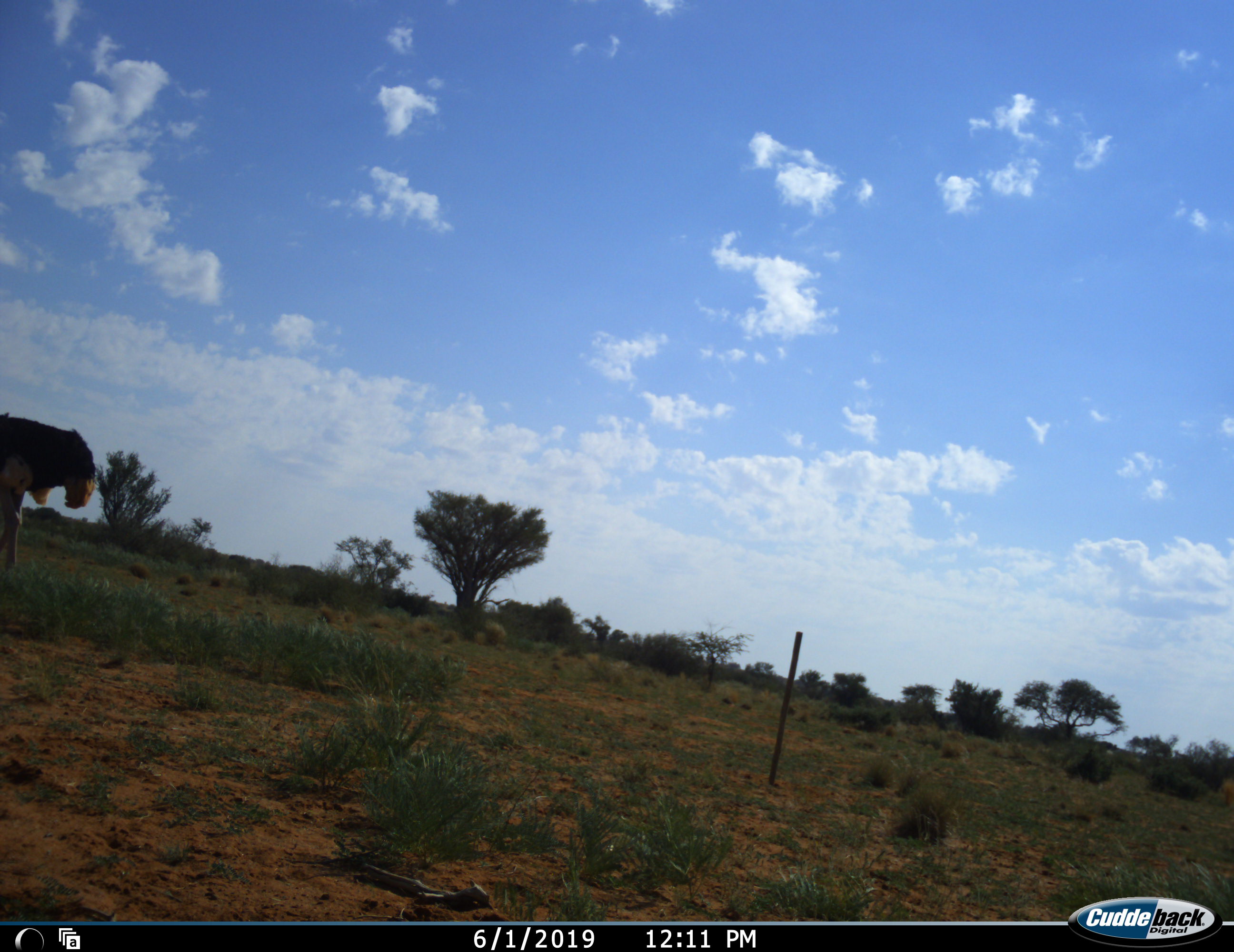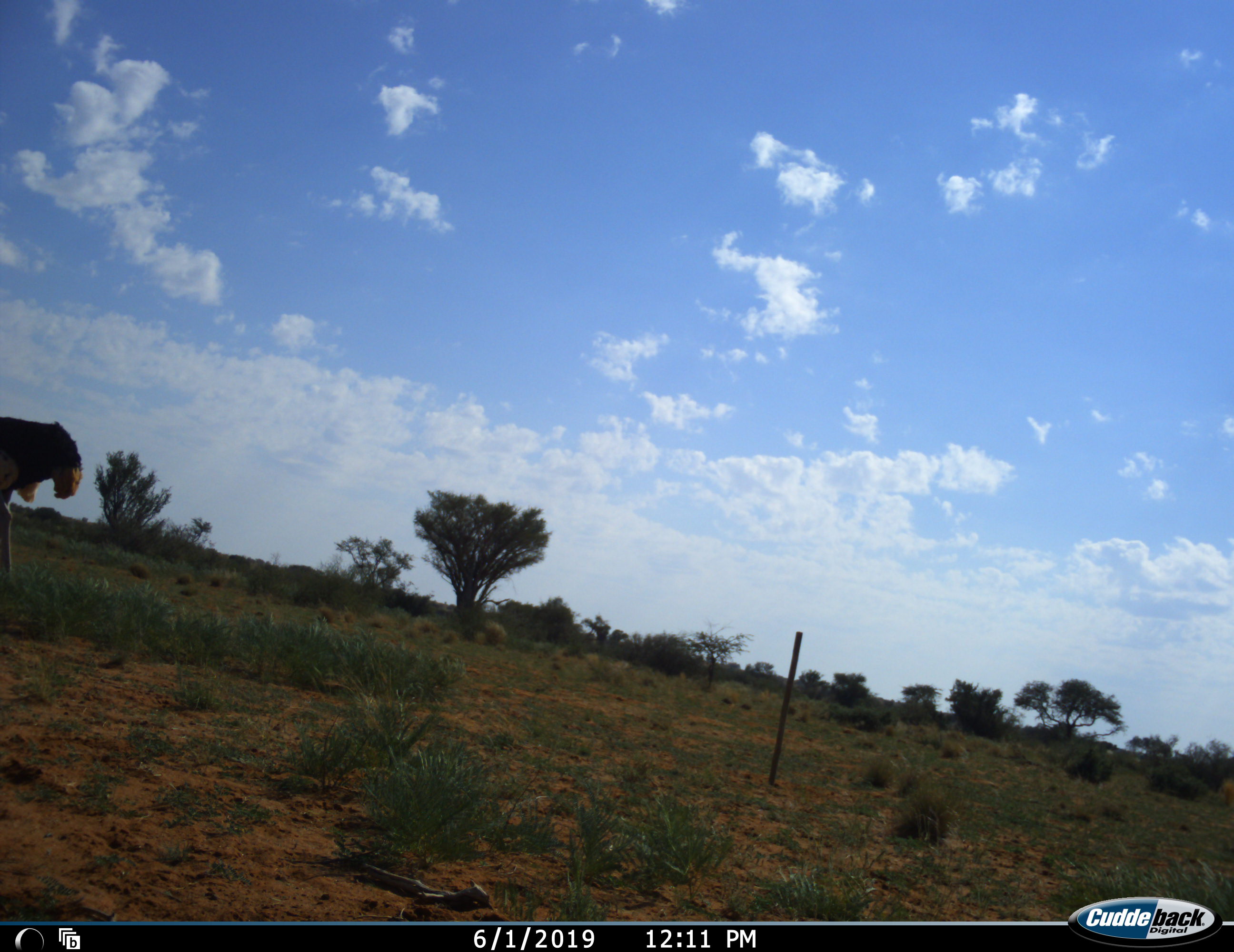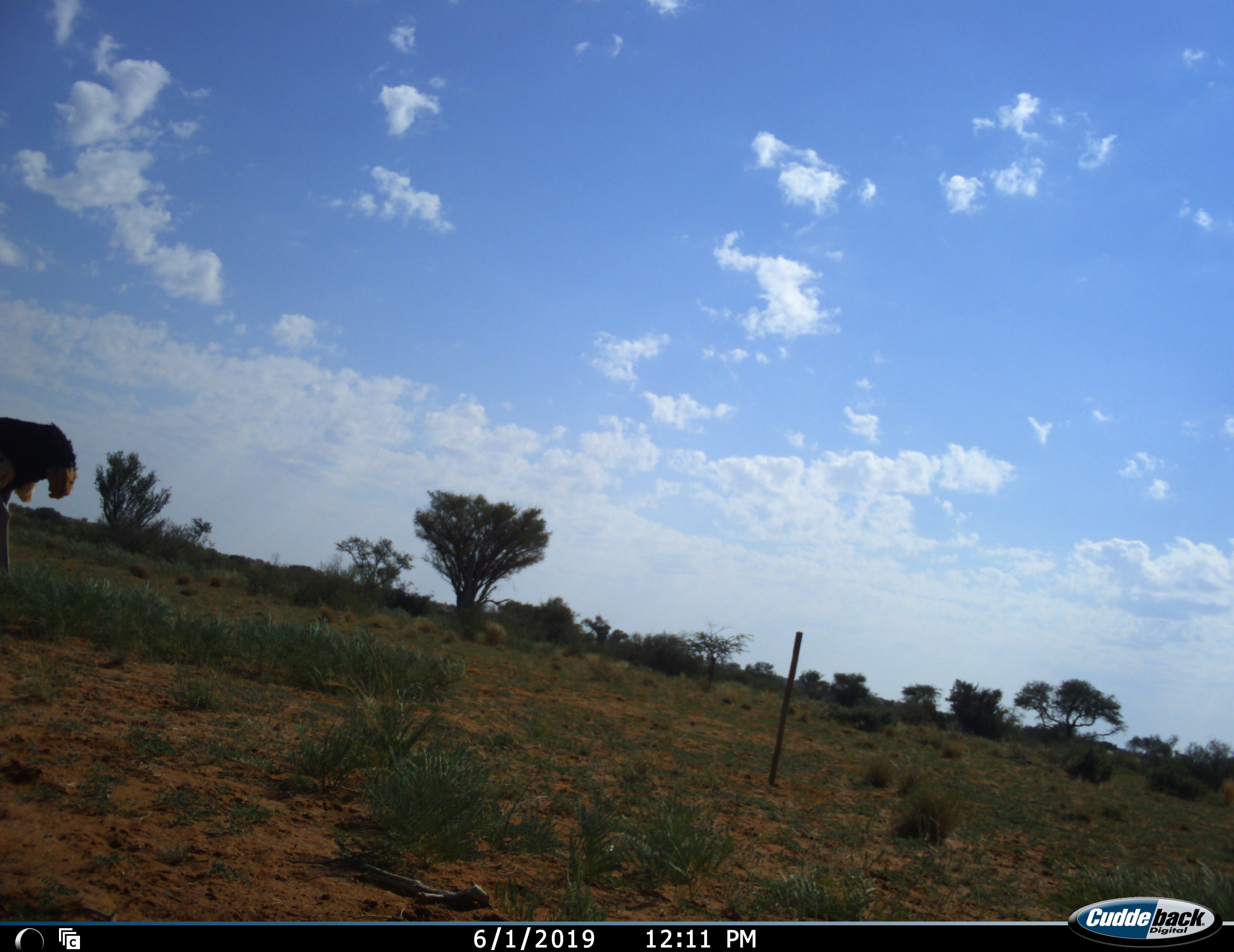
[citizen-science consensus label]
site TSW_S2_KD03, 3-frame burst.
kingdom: Animalia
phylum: Chordata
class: Aves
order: Struthioniformes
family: Struthionidae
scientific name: Struthionidae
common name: ostrich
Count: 1.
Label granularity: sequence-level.